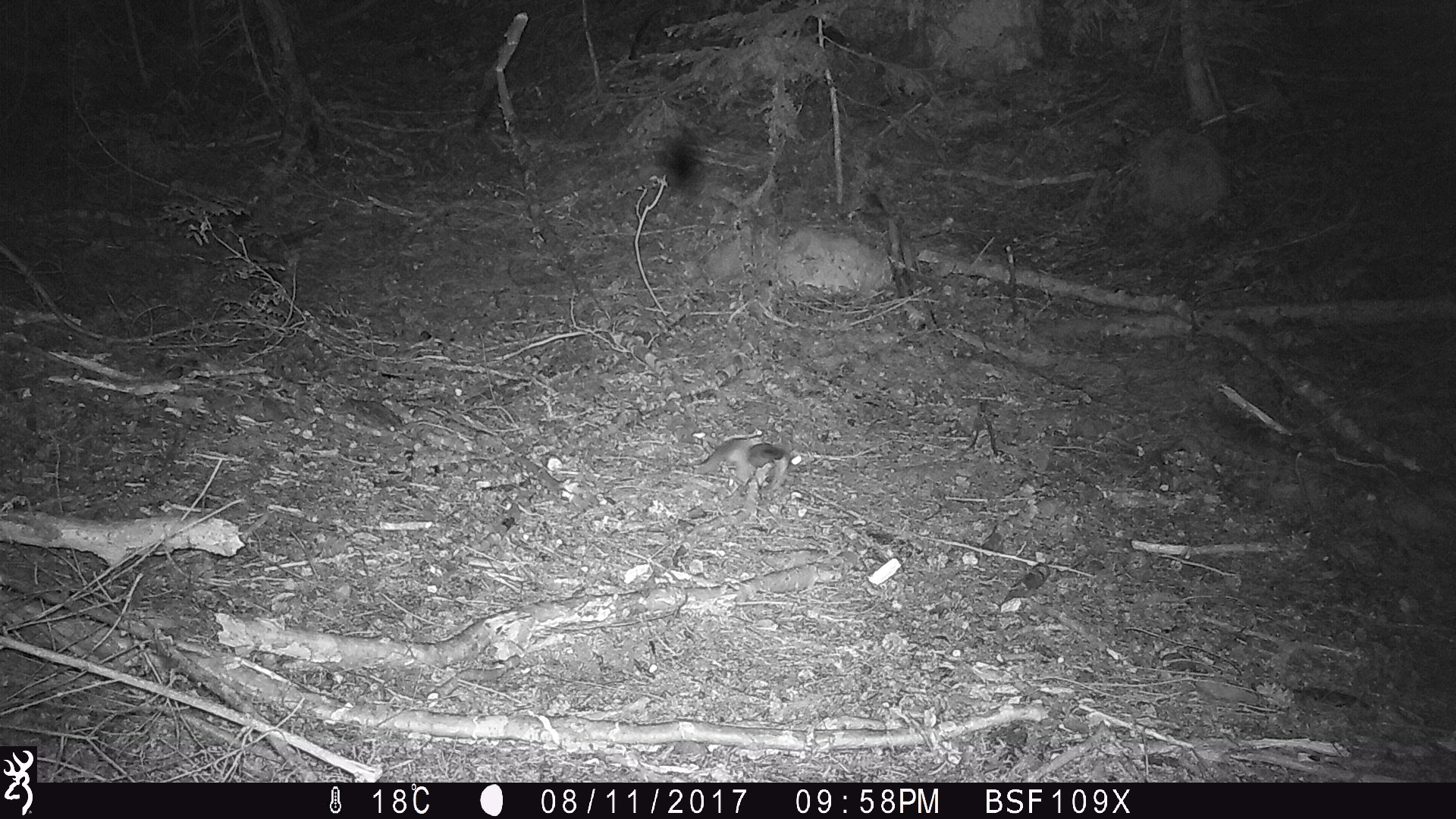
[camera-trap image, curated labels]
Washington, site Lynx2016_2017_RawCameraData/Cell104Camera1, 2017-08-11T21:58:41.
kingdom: Animalia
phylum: Chordata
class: Mammalia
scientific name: Mammalia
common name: small mammal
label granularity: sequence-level